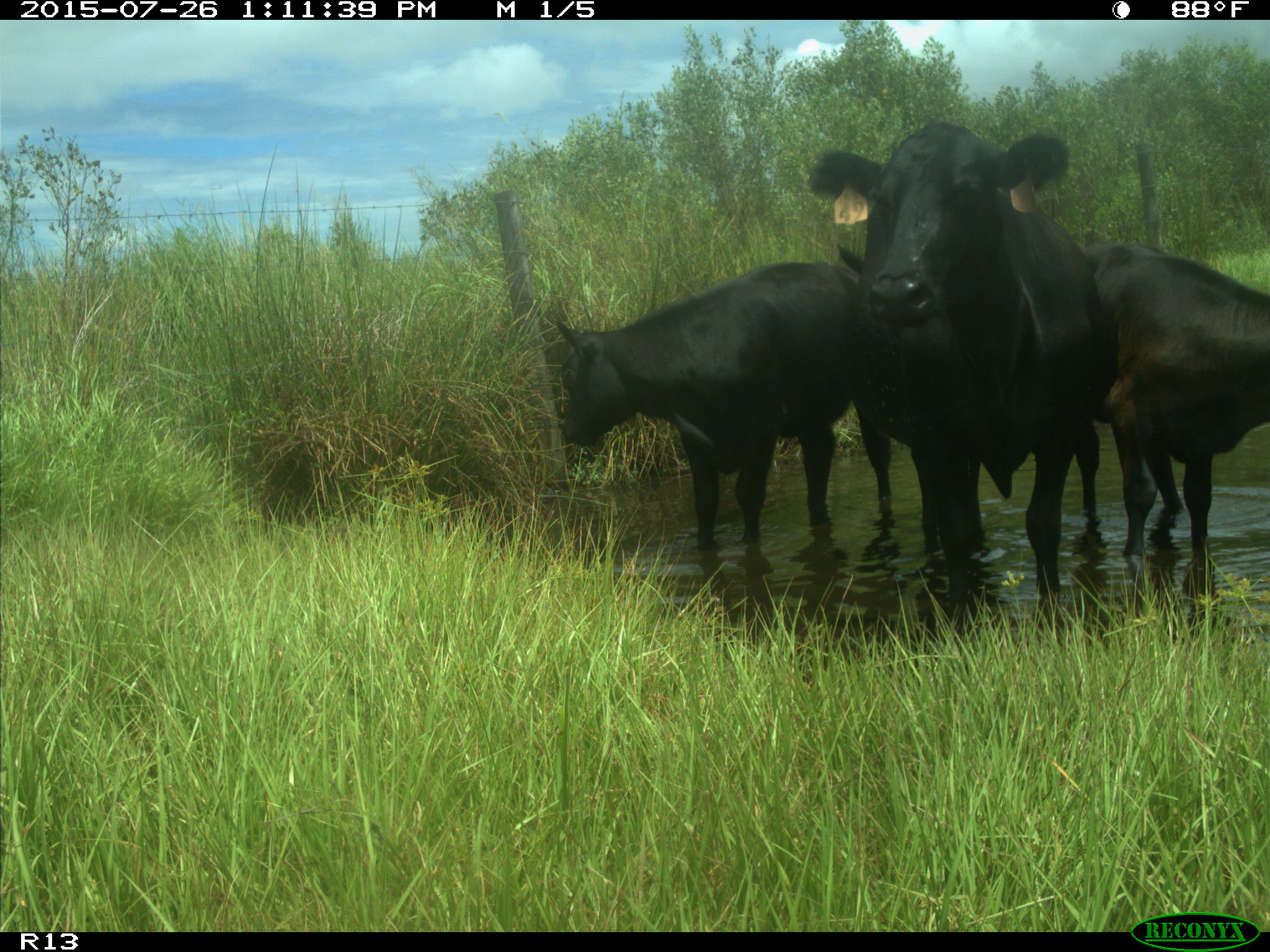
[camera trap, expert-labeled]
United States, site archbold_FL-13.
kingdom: Animalia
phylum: Chordata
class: Mammalia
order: Artiodactyla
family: Bovidae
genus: Bos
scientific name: Bos taurus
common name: domestic cow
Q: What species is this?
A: Bos taurus (domestic cow).